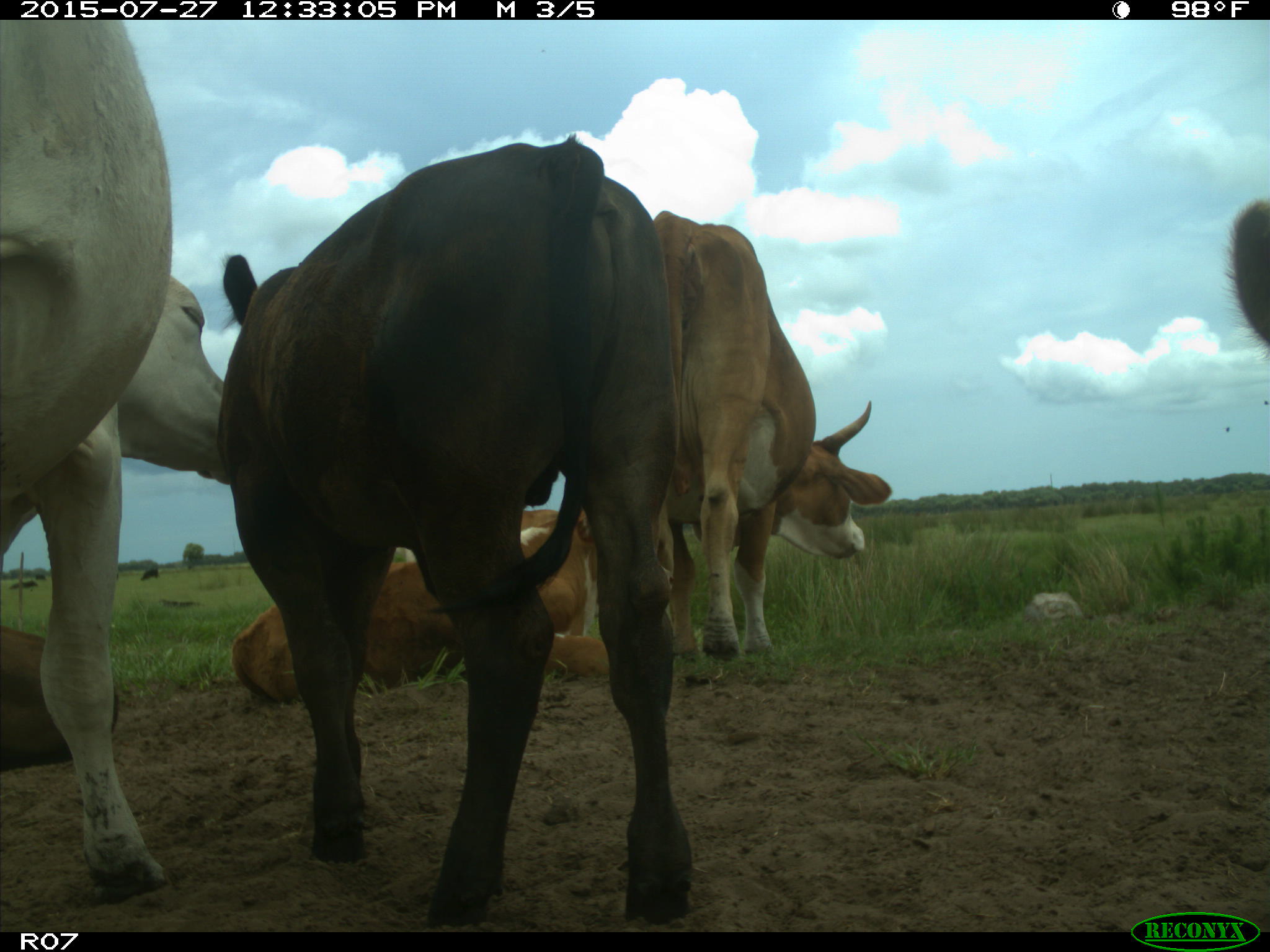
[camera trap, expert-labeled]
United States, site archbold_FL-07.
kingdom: Animalia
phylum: Chordata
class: Mammalia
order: Artiodactyla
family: Bovidae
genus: Bos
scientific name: Bos taurus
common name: domestic cow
Bos taurus (domestic cow).